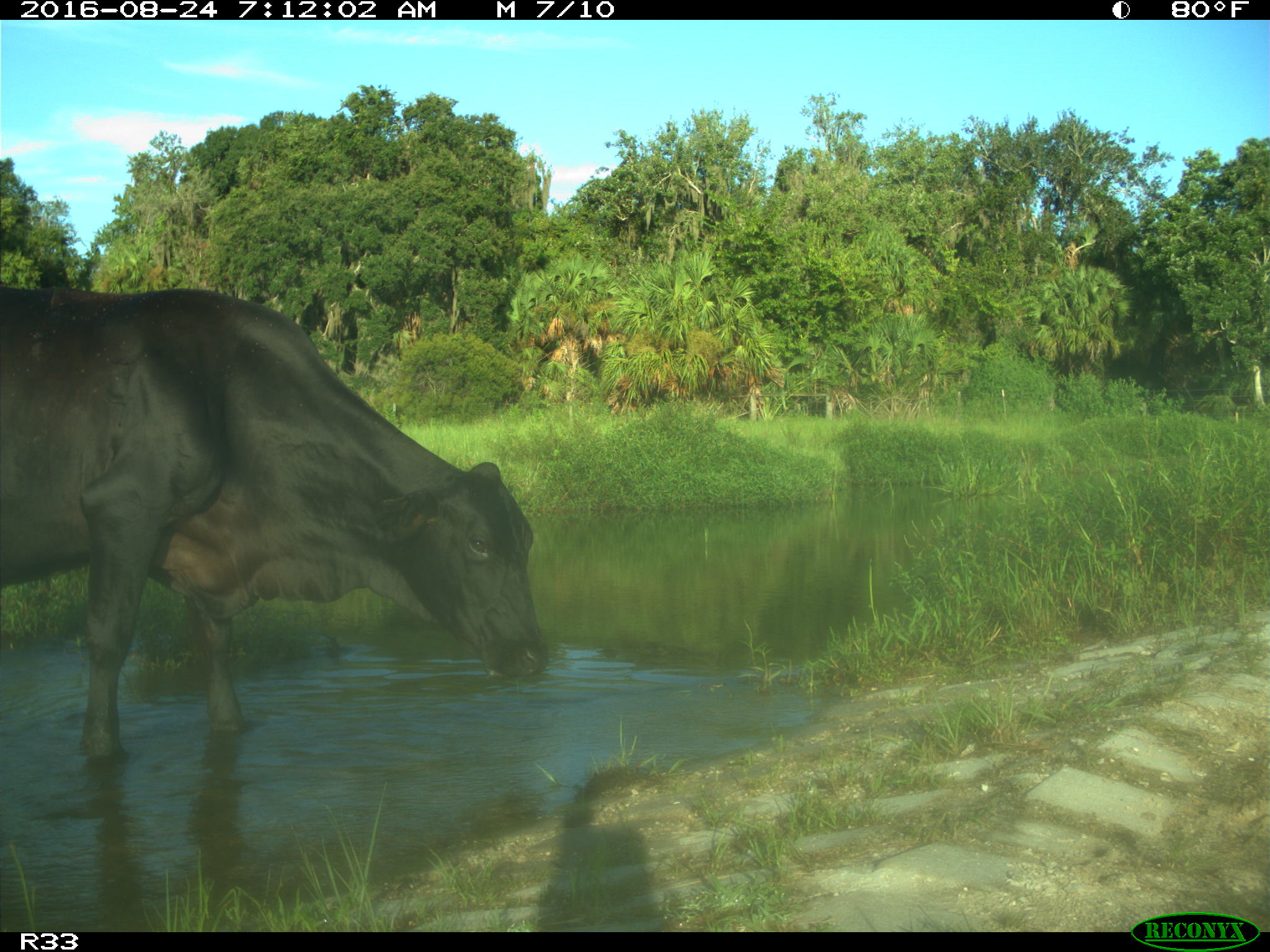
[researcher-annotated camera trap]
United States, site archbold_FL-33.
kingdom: Animalia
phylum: Chordata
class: Mammalia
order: Artiodactyla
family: Bovidae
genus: Bos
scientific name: Bos taurus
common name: domestic cow